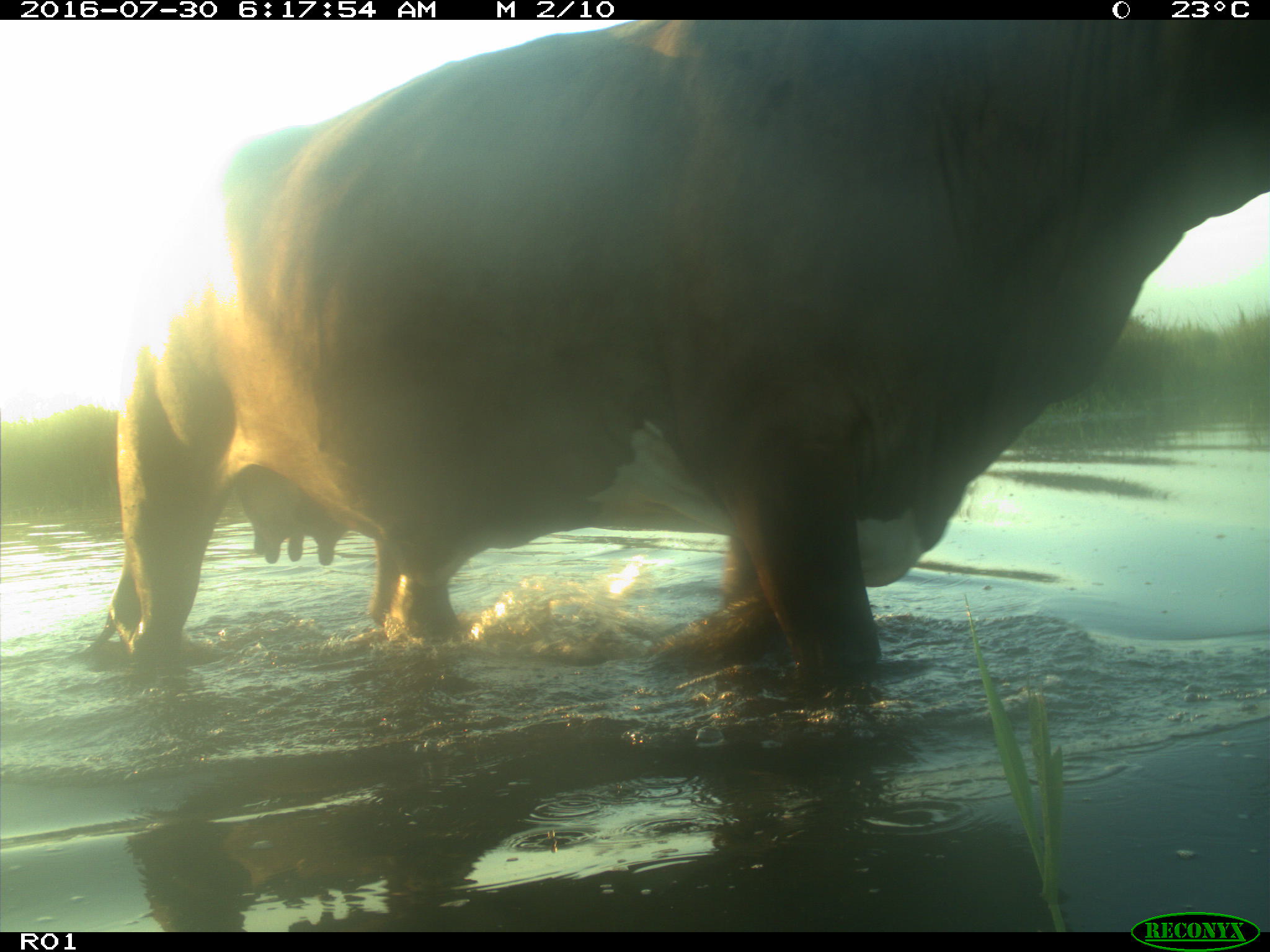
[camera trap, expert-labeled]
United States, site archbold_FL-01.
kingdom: Animalia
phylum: Chordata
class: Mammalia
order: Artiodactyla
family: Bovidae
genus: Bos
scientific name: Bos taurus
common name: domestic cow